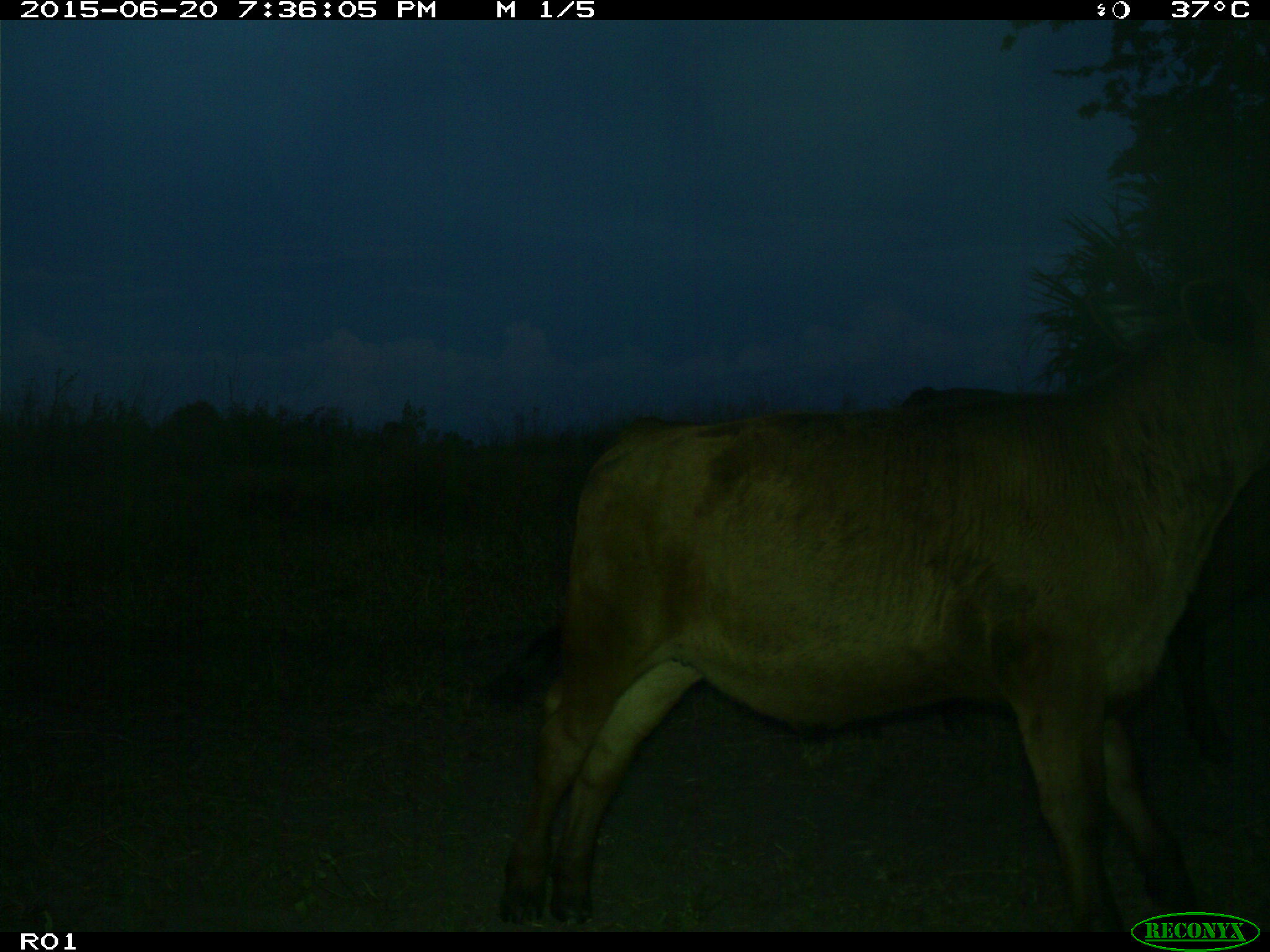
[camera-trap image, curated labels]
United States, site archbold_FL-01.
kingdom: Animalia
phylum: Chordata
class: Mammalia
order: Artiodactyla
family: Bovidae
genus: Bos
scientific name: Bos taurus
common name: domestic cow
Bos taurus (domestic cow).